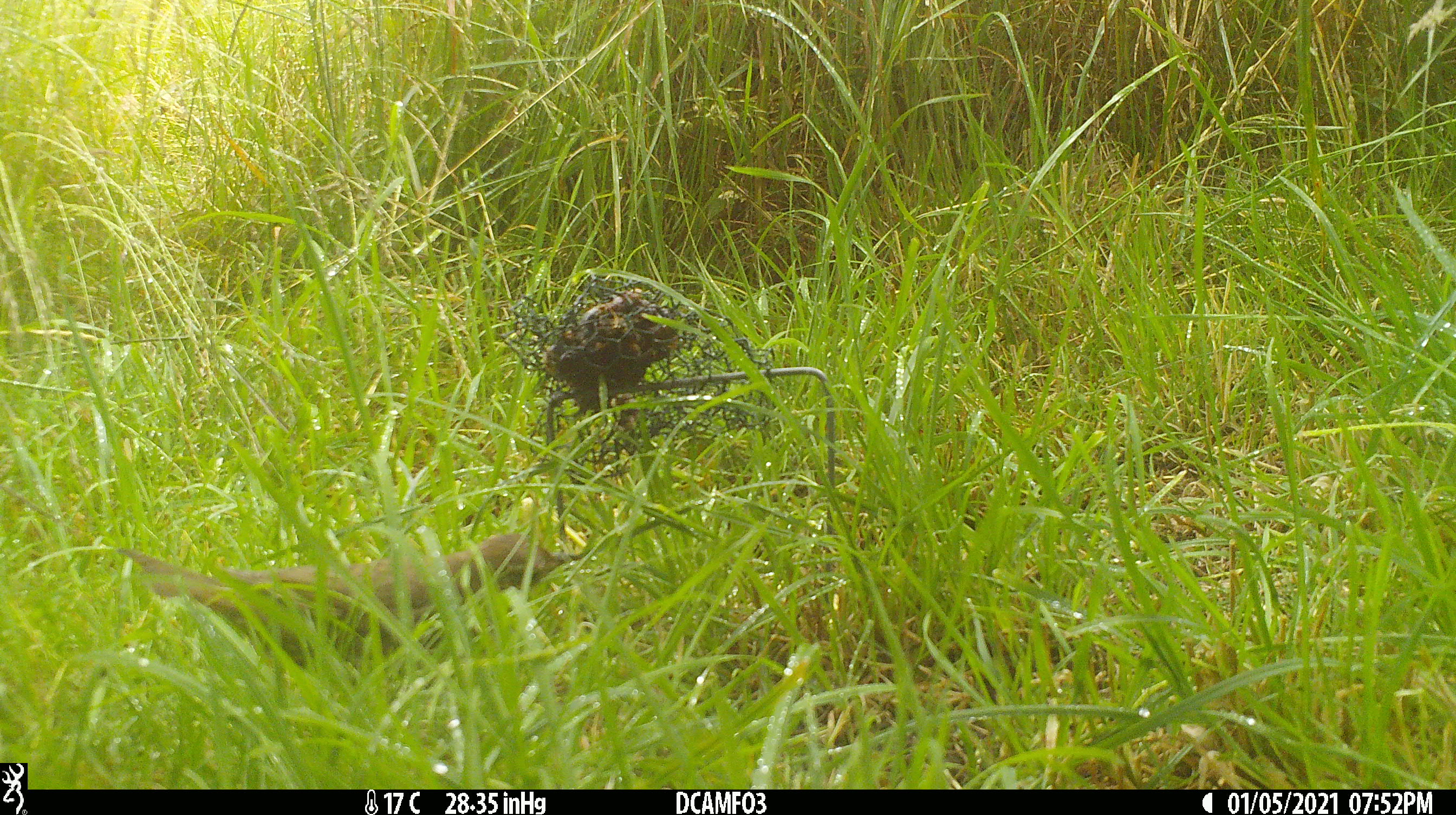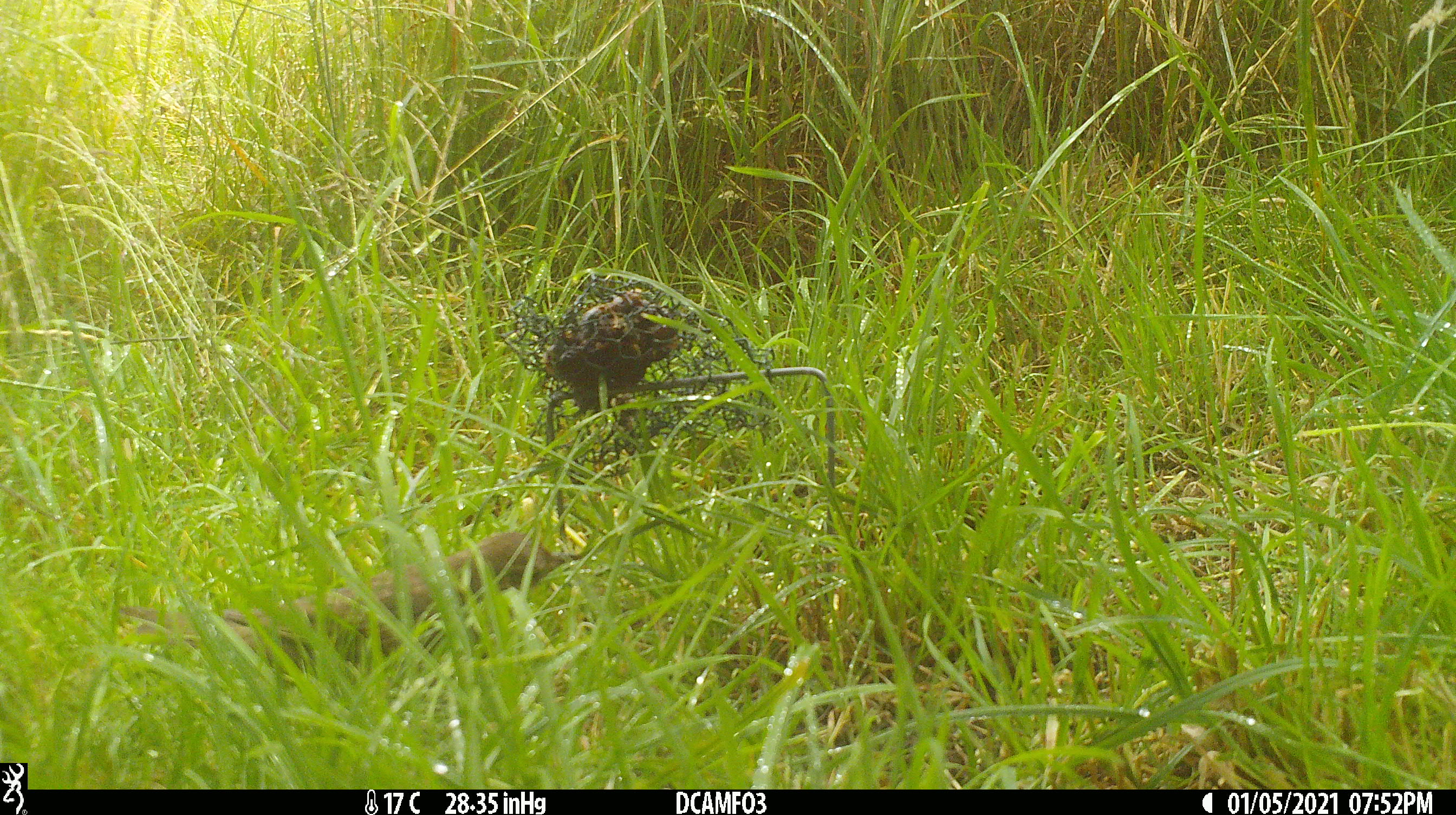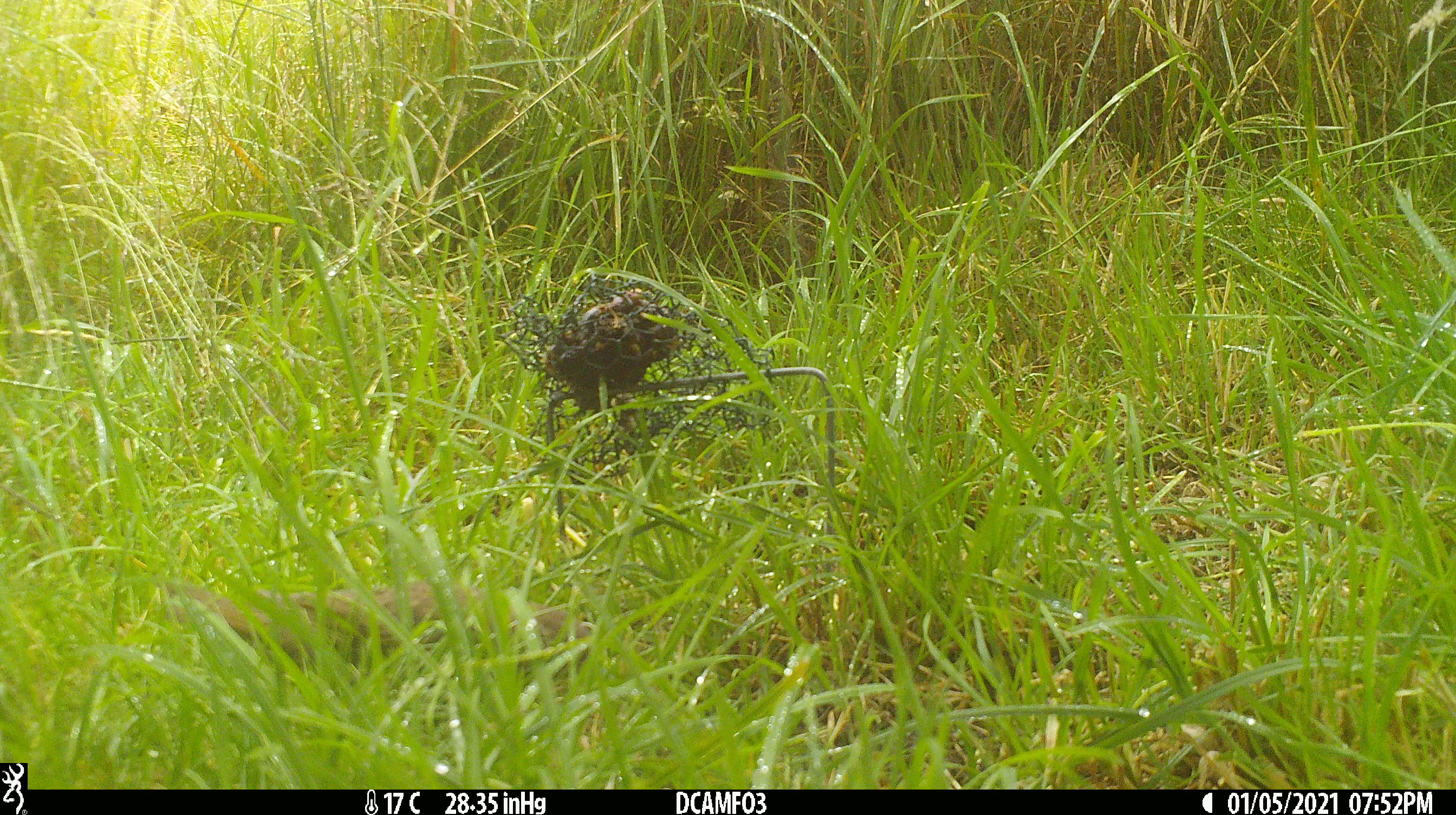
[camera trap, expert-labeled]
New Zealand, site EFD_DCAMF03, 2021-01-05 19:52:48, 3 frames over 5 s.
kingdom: Animalia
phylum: Chordata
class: Aves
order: Passeriformes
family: Turdidae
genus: Turdus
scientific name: Turdus philomelos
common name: song thrush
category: thrush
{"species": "thrush (song thrush) (Turdus philomelos)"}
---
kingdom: Animalia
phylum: Chordata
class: Mammalia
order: Carnivora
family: Mustelidae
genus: Mustela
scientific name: Mustela erminea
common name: stoat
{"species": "stoat (Mustela erminea)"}